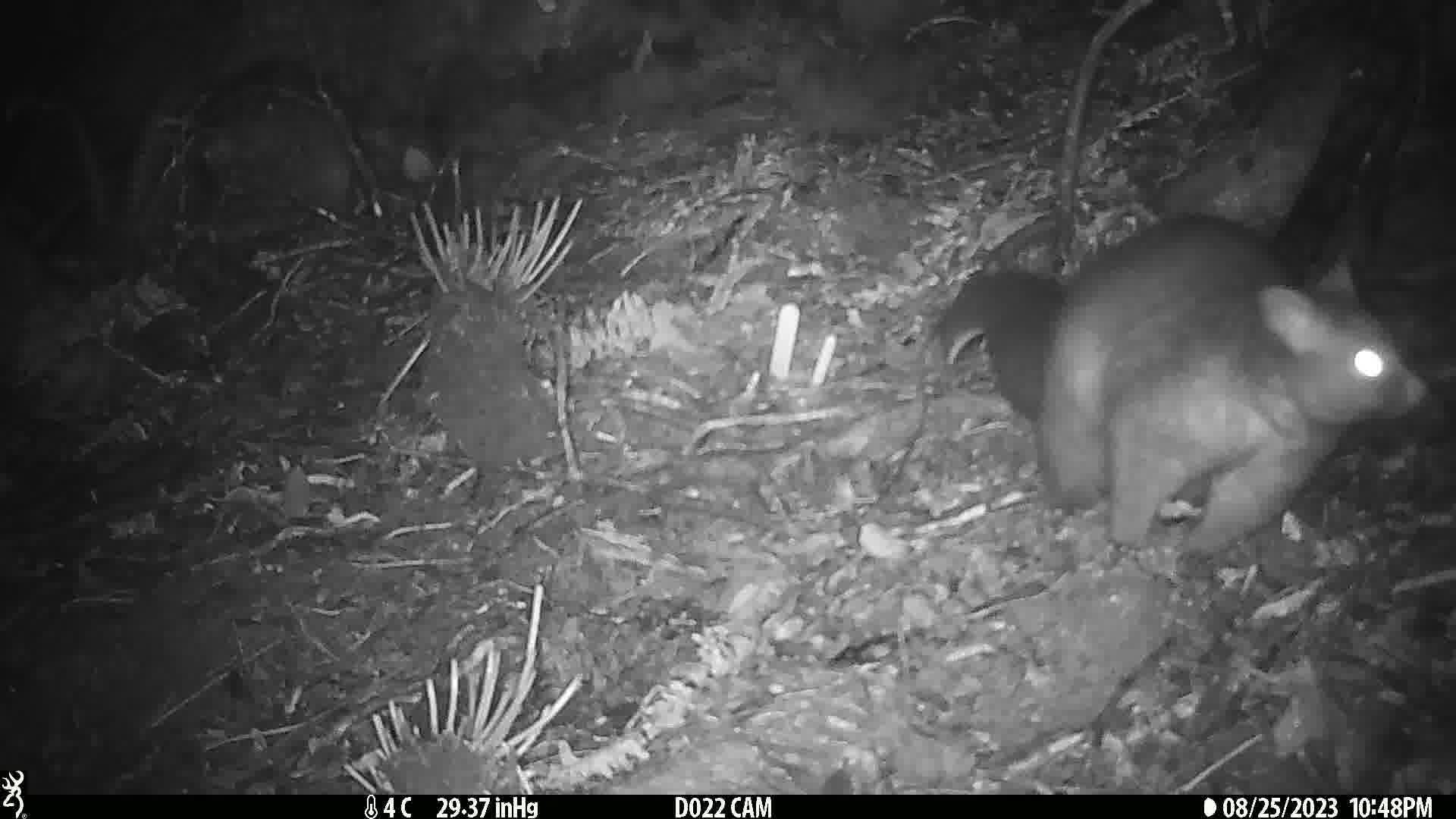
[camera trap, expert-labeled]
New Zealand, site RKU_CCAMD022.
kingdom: Animalia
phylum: Chordata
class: Mammalia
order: Diprotodontia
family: Phalangeridae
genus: Trichosurus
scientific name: Trichosurus vulpecula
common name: common brushtail possum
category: possum